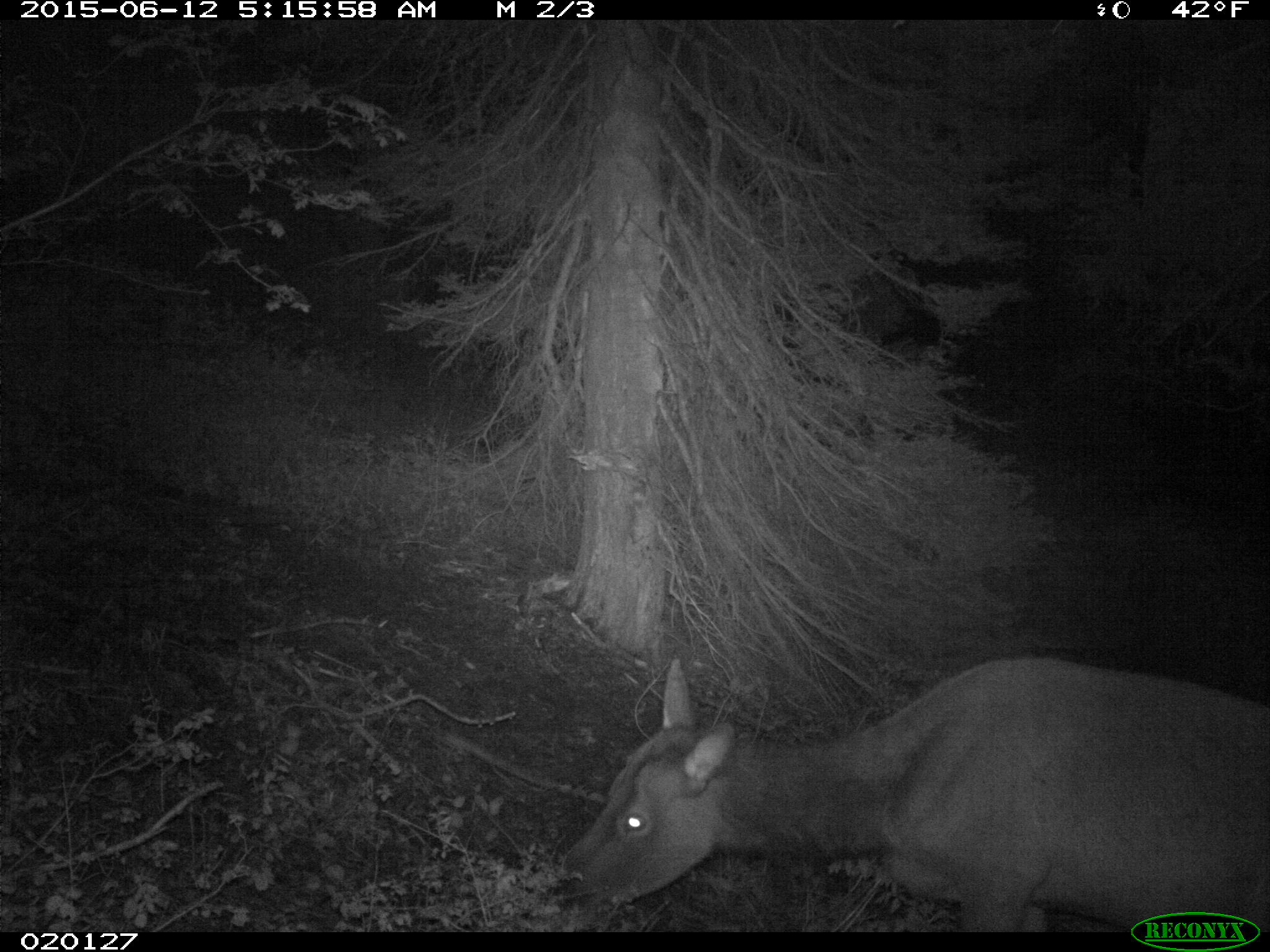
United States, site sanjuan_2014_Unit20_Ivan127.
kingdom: Animalia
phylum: Chordata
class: Mammalia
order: Artiodactyla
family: Cervidae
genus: Cervus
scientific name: Cervus elaphus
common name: red deer